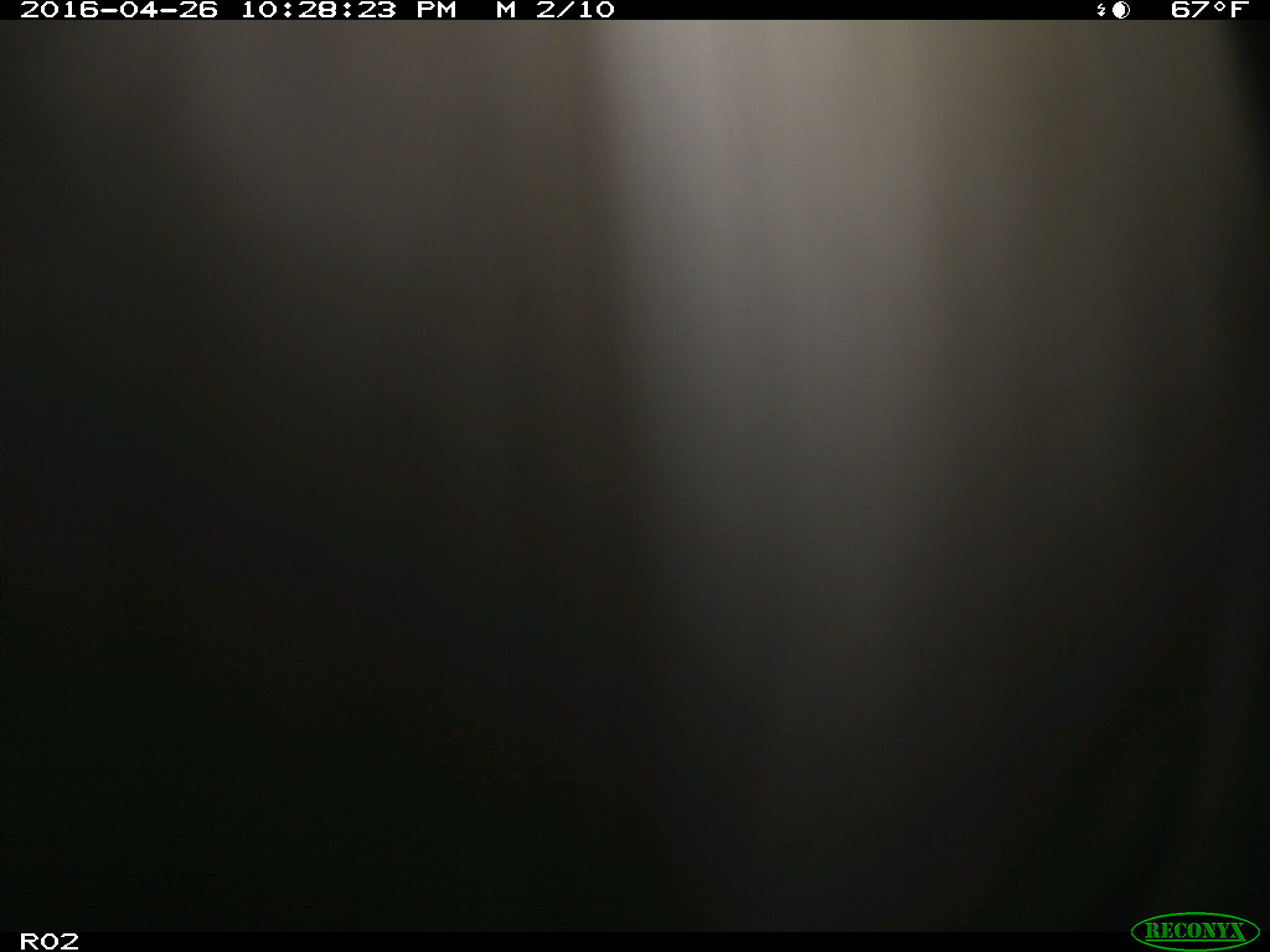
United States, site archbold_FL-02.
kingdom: Animalia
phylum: Chordata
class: Mammalia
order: Artiodactyla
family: Bovidae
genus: Bos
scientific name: Bos taurus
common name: domestic cow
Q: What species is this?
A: Bos taurus (domestic cow).